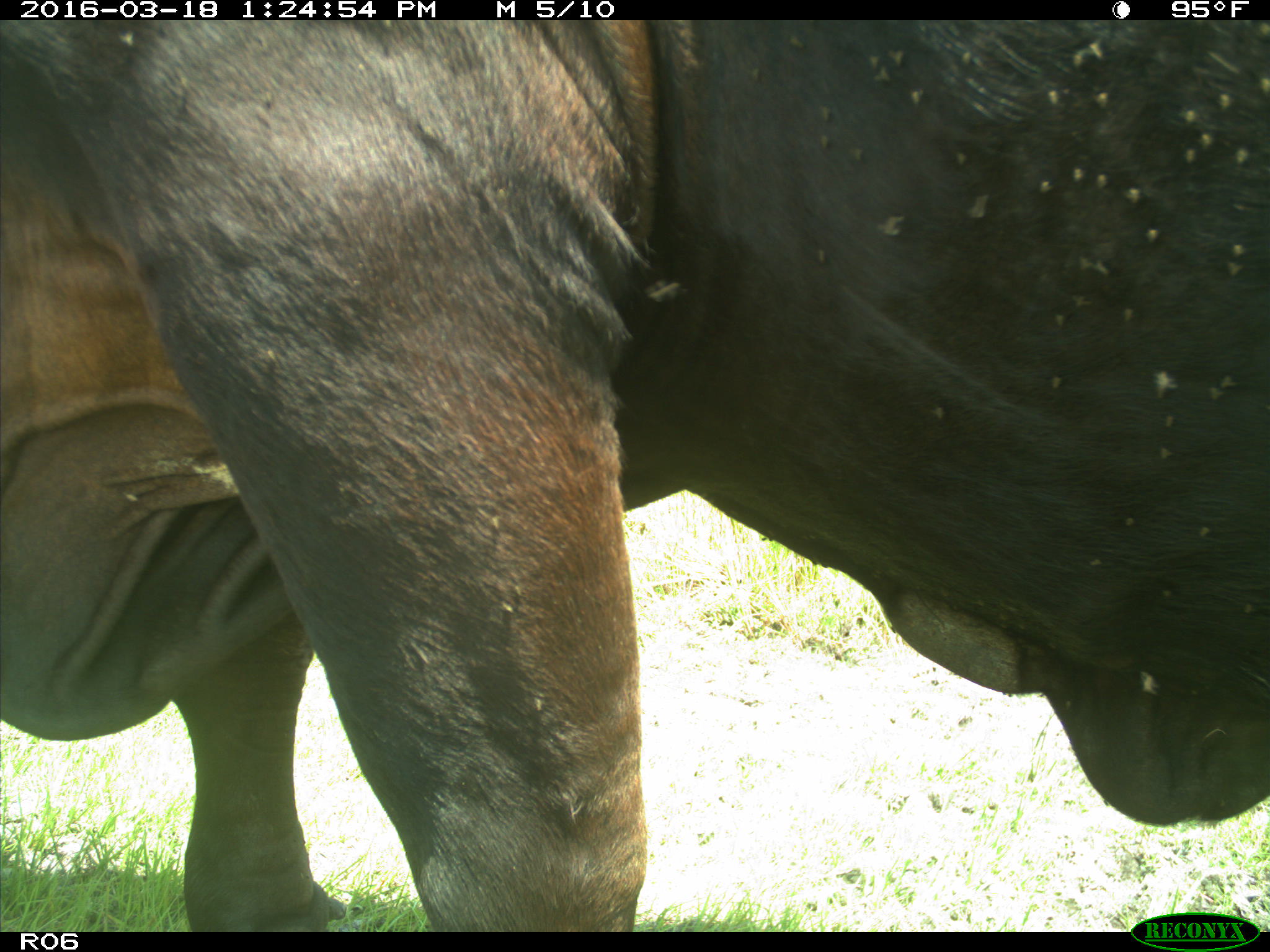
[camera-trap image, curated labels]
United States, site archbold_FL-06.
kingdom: Animalia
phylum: Chordata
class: Mammalia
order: Artiodactyla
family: Bovidae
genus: Bos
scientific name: Bos taurus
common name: domestic cow